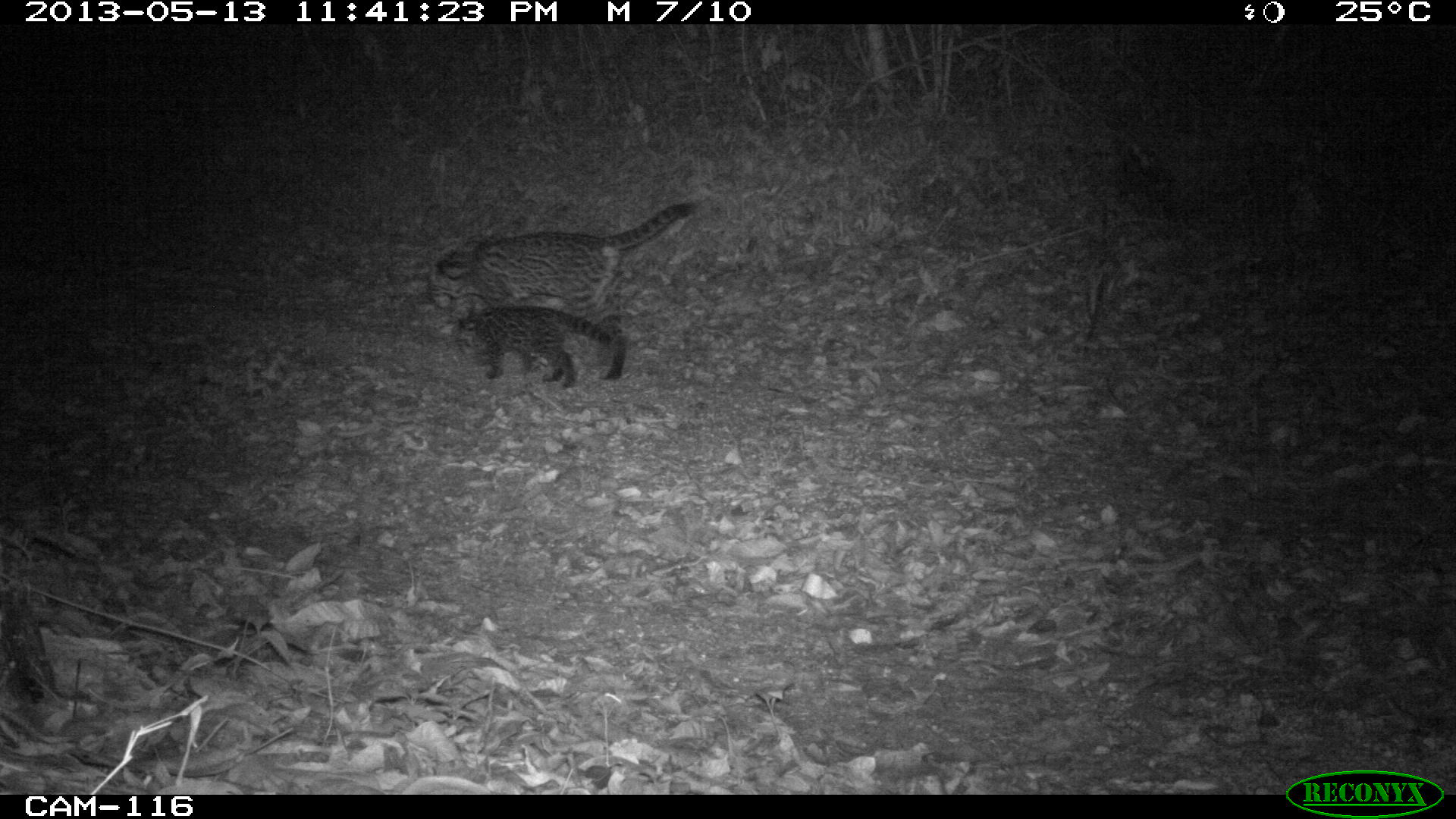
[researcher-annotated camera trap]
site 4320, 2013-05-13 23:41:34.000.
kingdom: Animalia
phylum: Chordata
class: Mammalia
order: Carnivora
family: Felidae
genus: Leopardus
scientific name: Leopardus pardalis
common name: ocelot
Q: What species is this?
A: Leopardus pardalis (ocelot).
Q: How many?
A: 1.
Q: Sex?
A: Female.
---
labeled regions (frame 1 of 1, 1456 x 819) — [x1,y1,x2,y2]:
leopardus pardalis: [425,198,697,344]; [457,303,613,388]